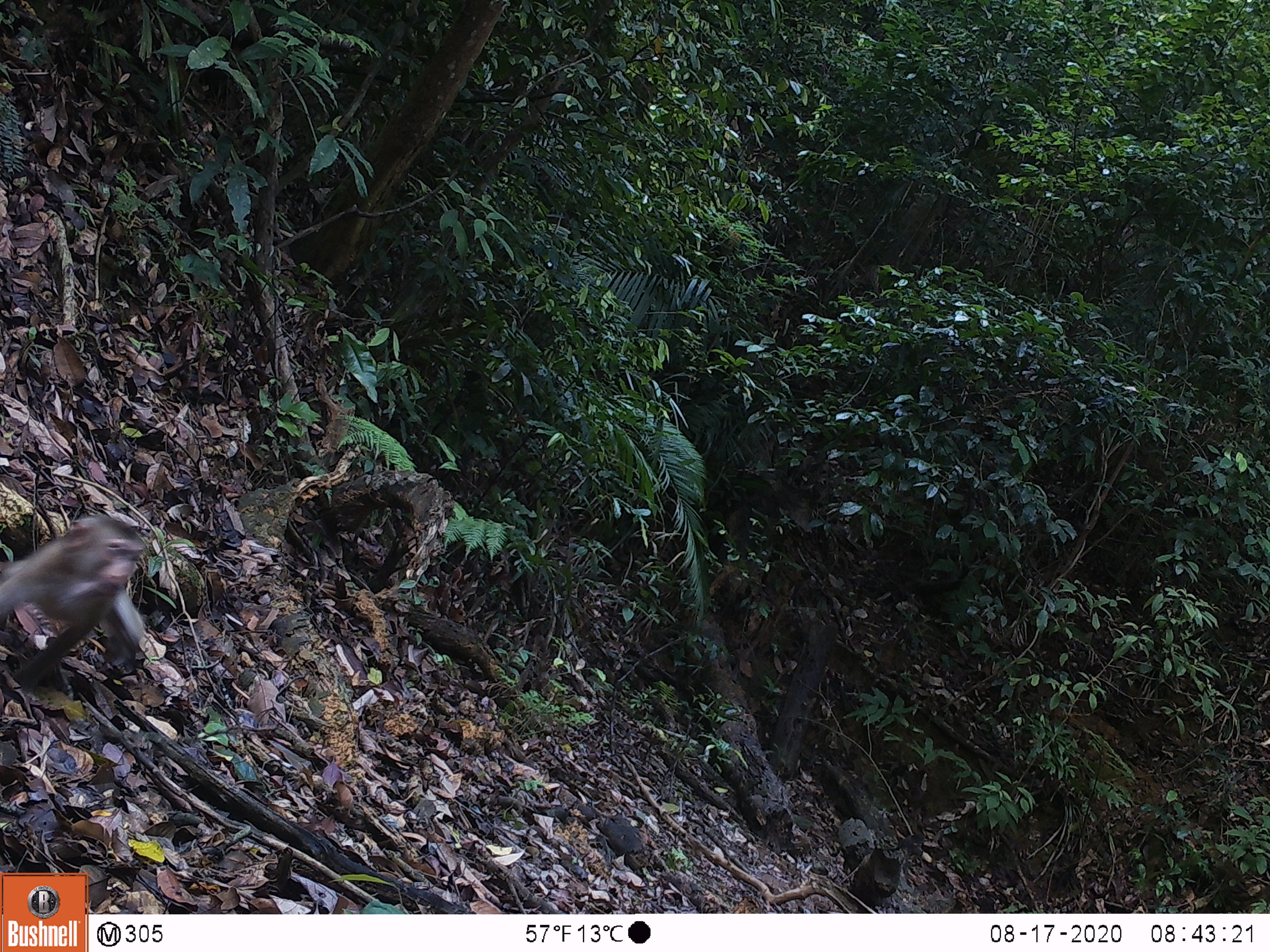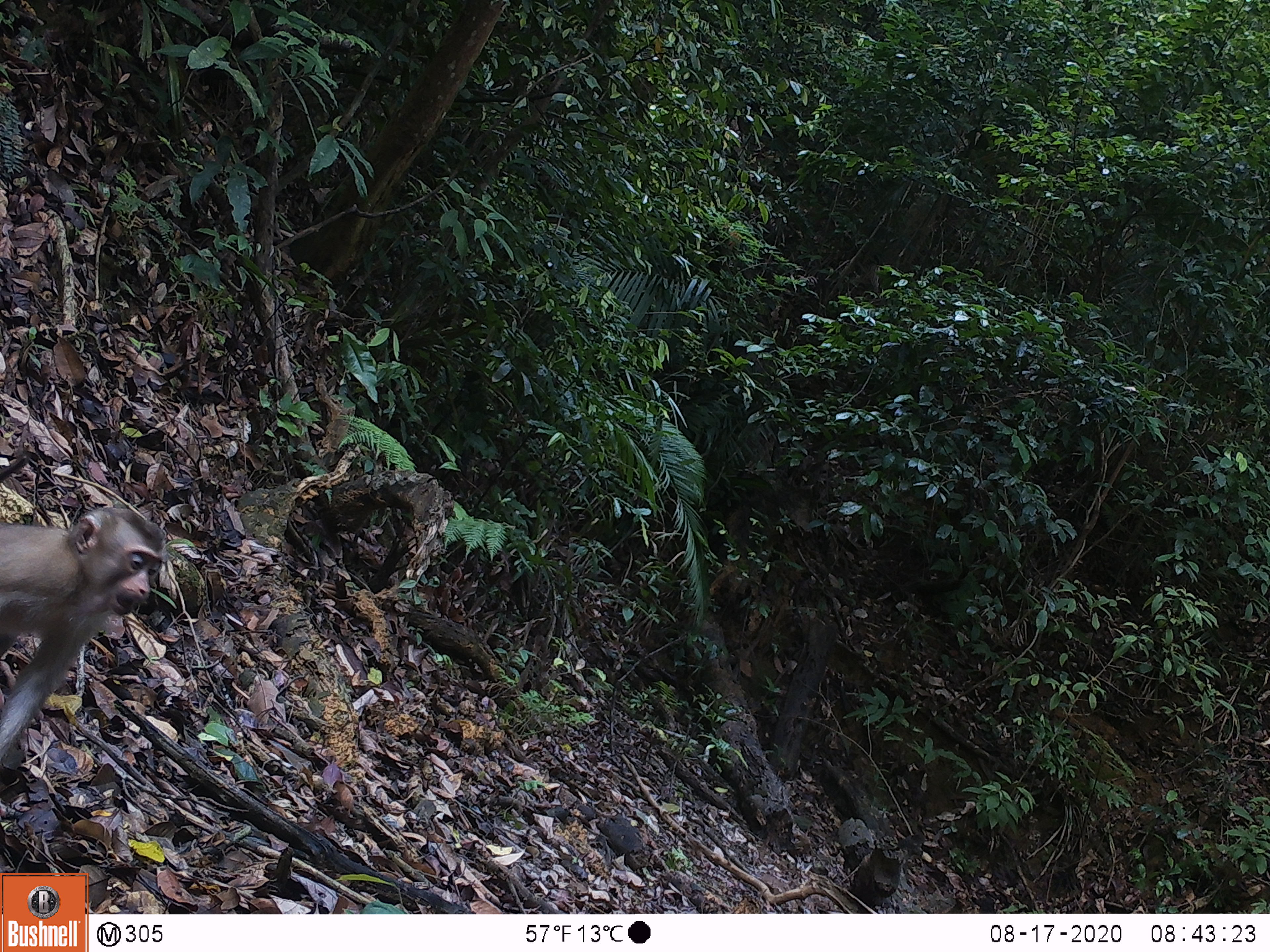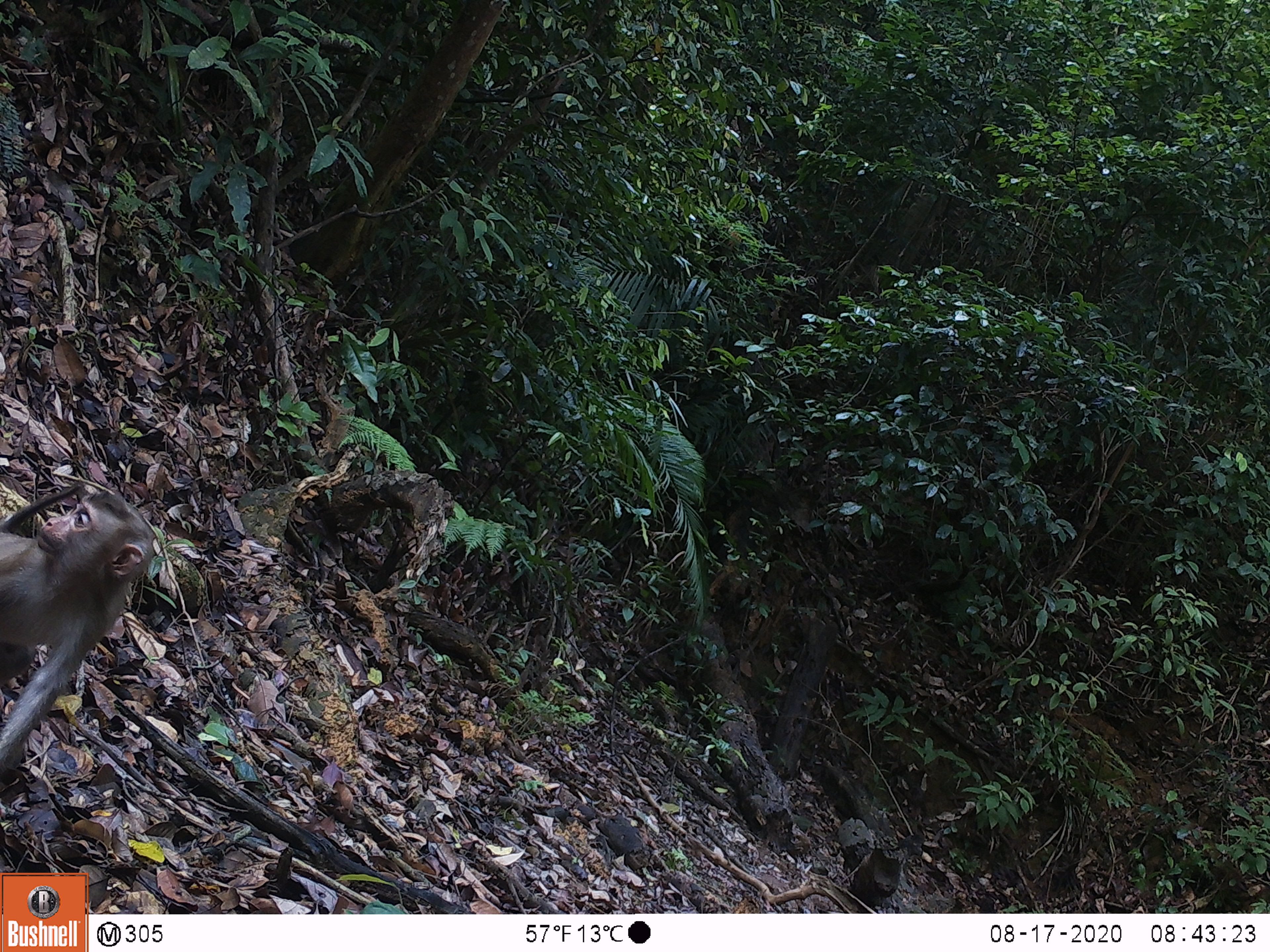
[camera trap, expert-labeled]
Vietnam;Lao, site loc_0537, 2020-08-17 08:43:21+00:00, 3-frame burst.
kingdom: Animalia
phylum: Chordata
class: Mammalia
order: Primates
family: Cercopithecidae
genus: Macaca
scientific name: Macaca nemestrina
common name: pig-tailed macaque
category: pig tailed macaque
Pig tailed macaque (pig-tailed macaque) (Macaca nemestrina). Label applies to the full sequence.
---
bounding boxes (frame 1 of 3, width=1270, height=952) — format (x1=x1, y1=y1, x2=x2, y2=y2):
pig tailed macaque: (x1=0, y1=513, x2=146, y2=687)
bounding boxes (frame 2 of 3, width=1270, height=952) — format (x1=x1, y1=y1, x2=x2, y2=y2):
pig tailed macaque: (x1=0, y1=506, x2=165, y2=765)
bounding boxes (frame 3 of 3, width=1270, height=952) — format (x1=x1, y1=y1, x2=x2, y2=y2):
pig tailed macaque: (x1=0, y1=488, x2=154, y2=778)